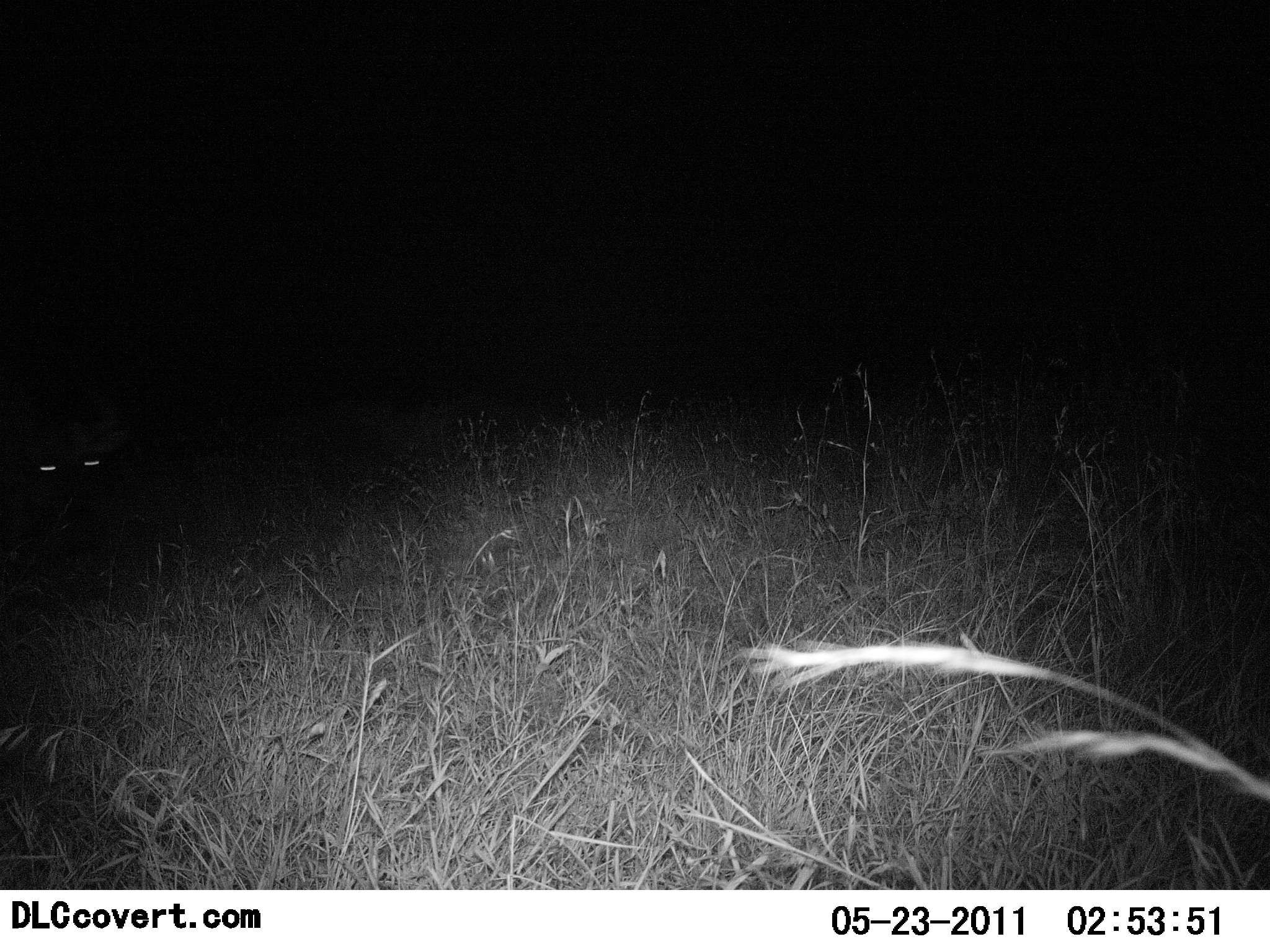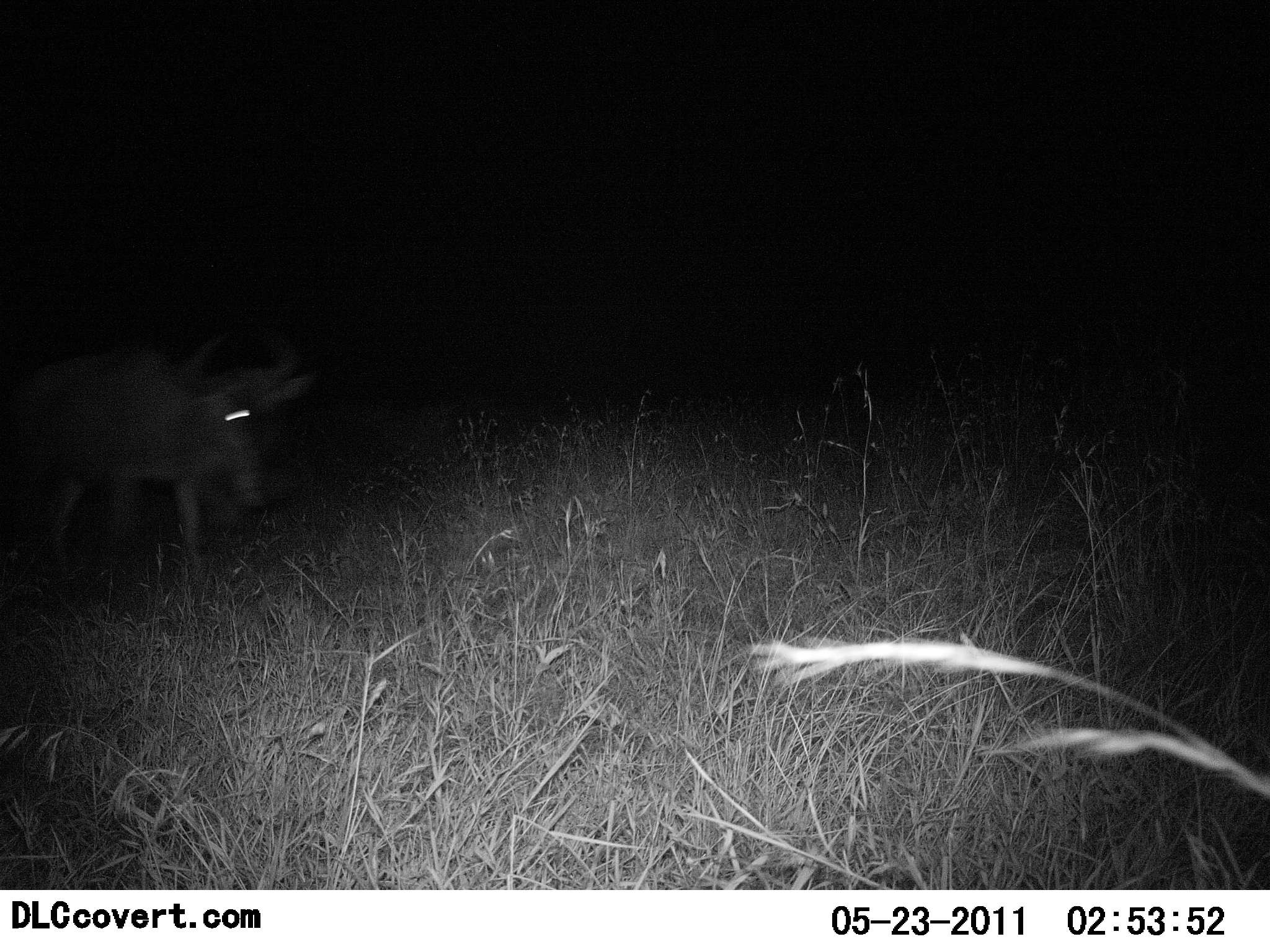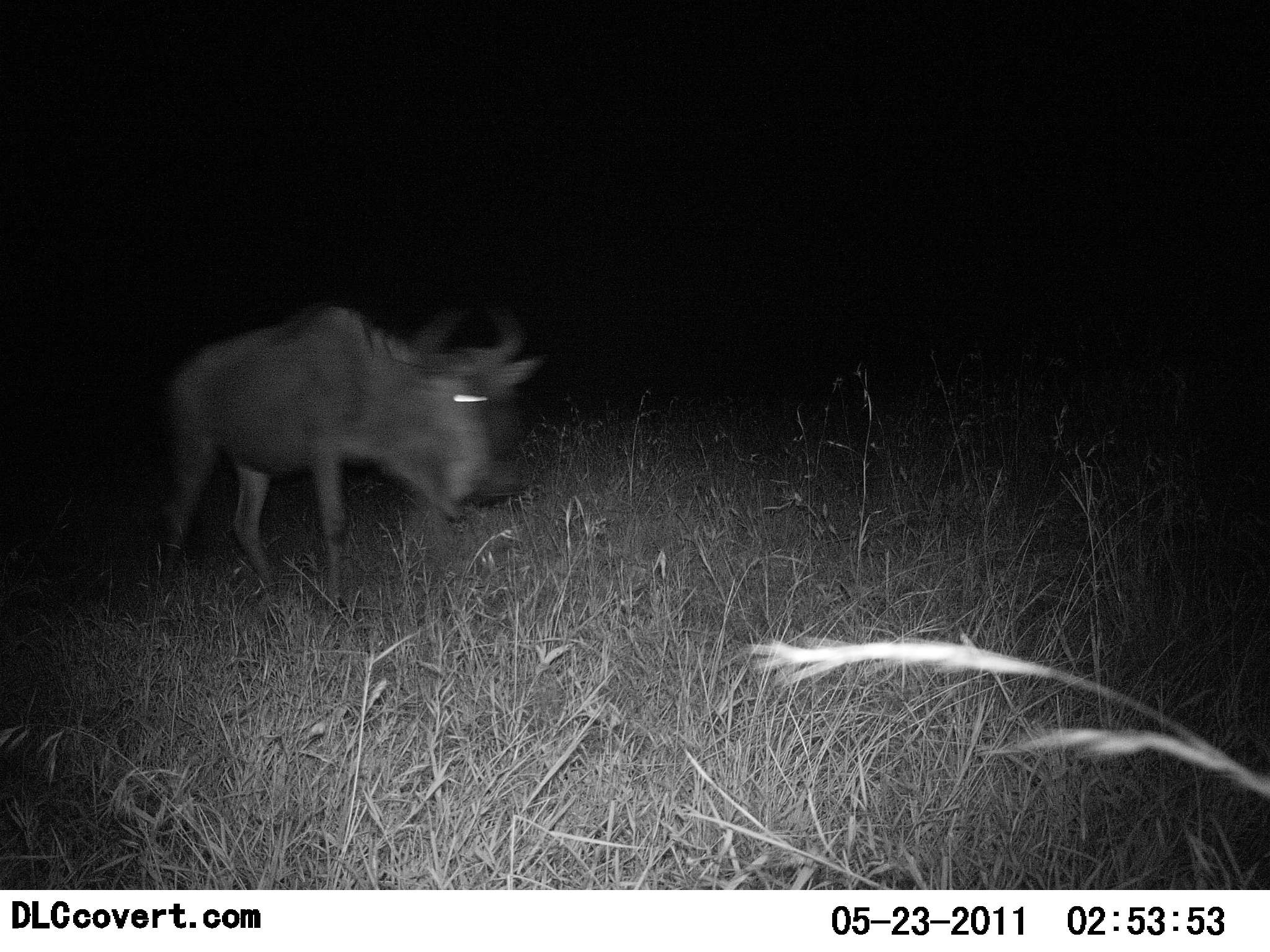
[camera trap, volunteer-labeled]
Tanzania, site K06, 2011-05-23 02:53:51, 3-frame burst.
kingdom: Animalia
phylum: Chordata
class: Mammalia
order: Artiodactyla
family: Bovidae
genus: Connochaetes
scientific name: Connochaetes taurinus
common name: blue wildebeest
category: wildebeest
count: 1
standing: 0%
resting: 0%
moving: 100%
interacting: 0%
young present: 0%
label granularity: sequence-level